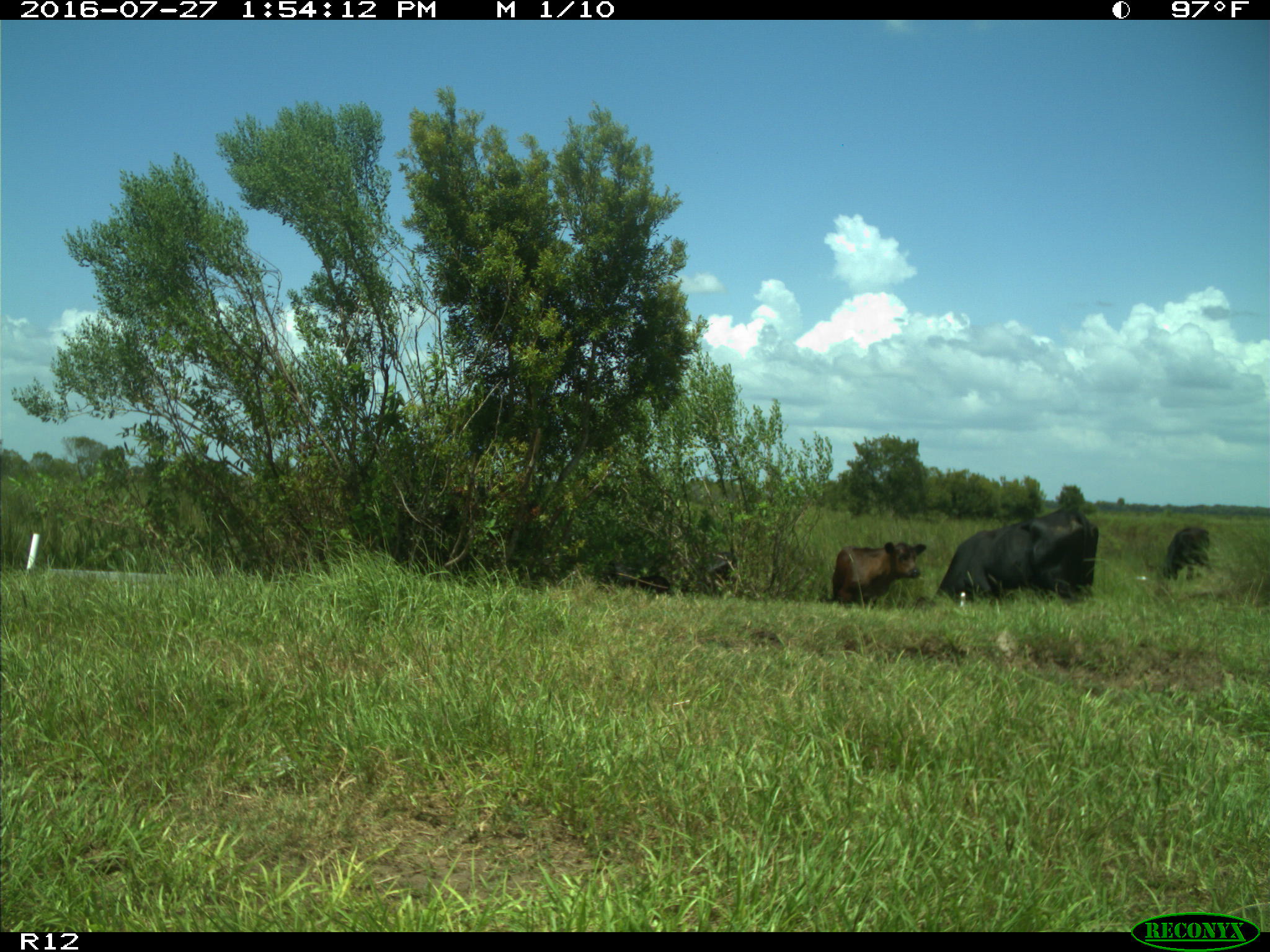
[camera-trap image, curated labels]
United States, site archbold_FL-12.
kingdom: Animalia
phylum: Chordata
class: Mammalia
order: Artiodactyla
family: Bovidae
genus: Bos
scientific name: Bos taurus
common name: domestic cow